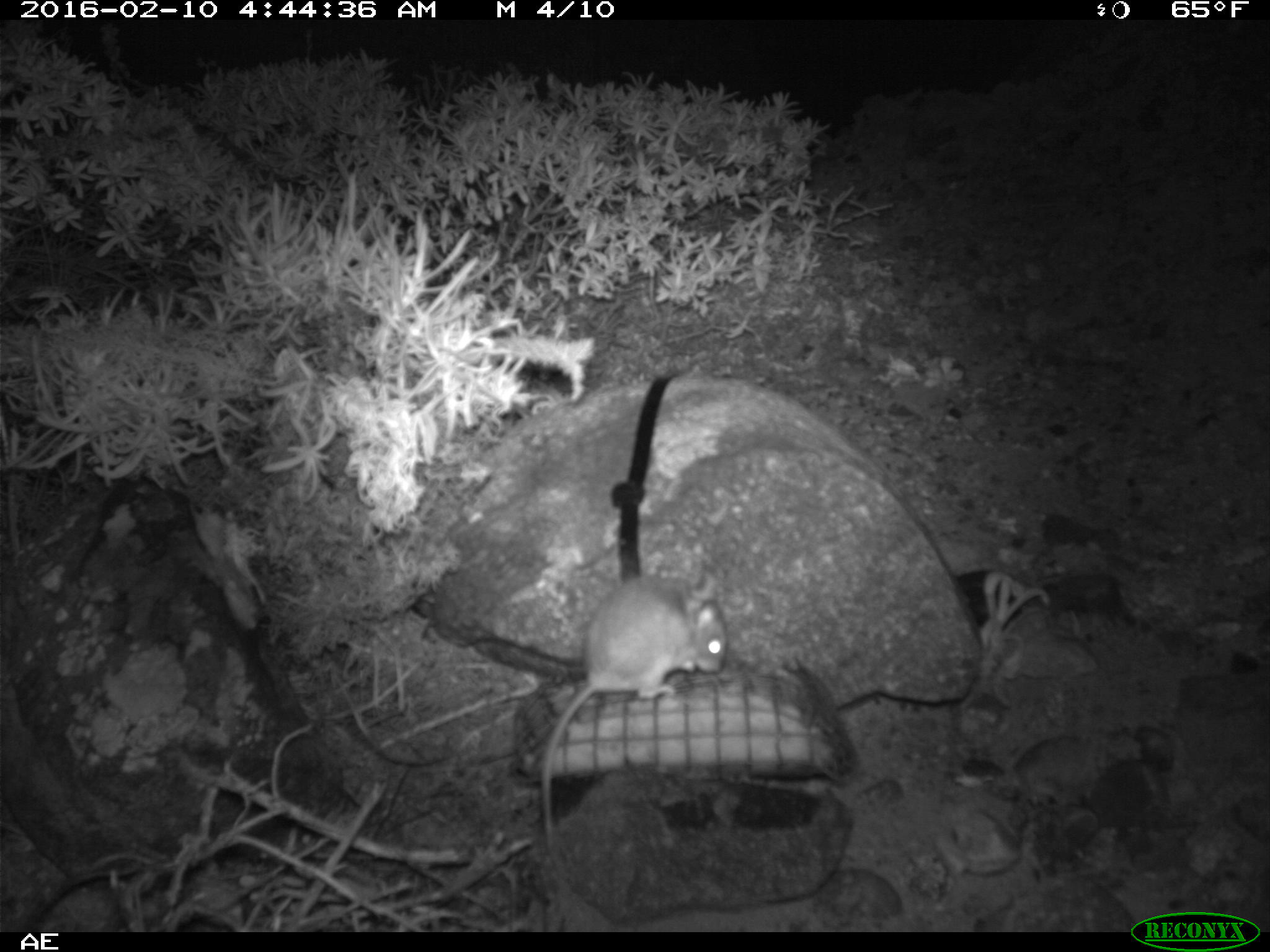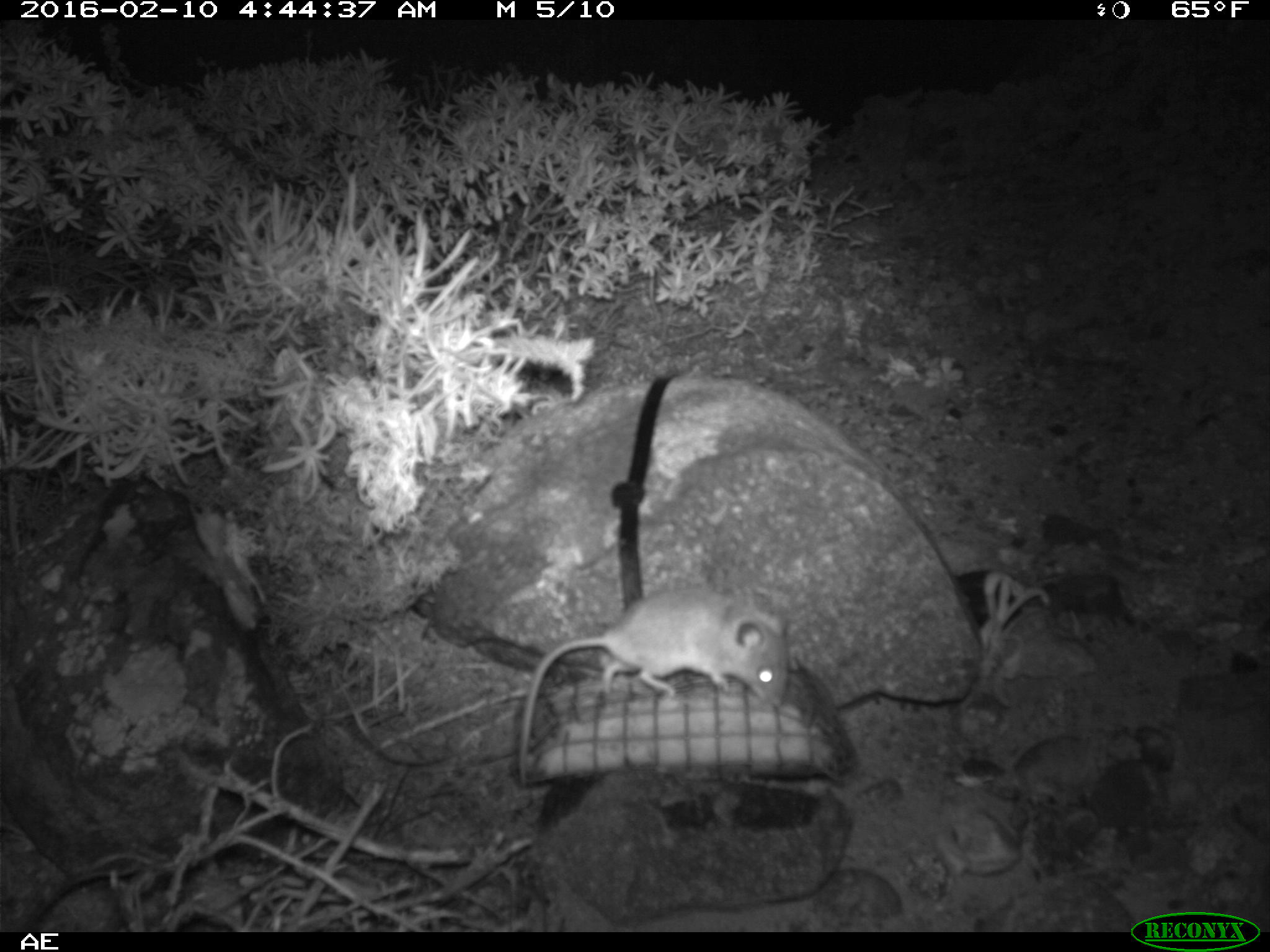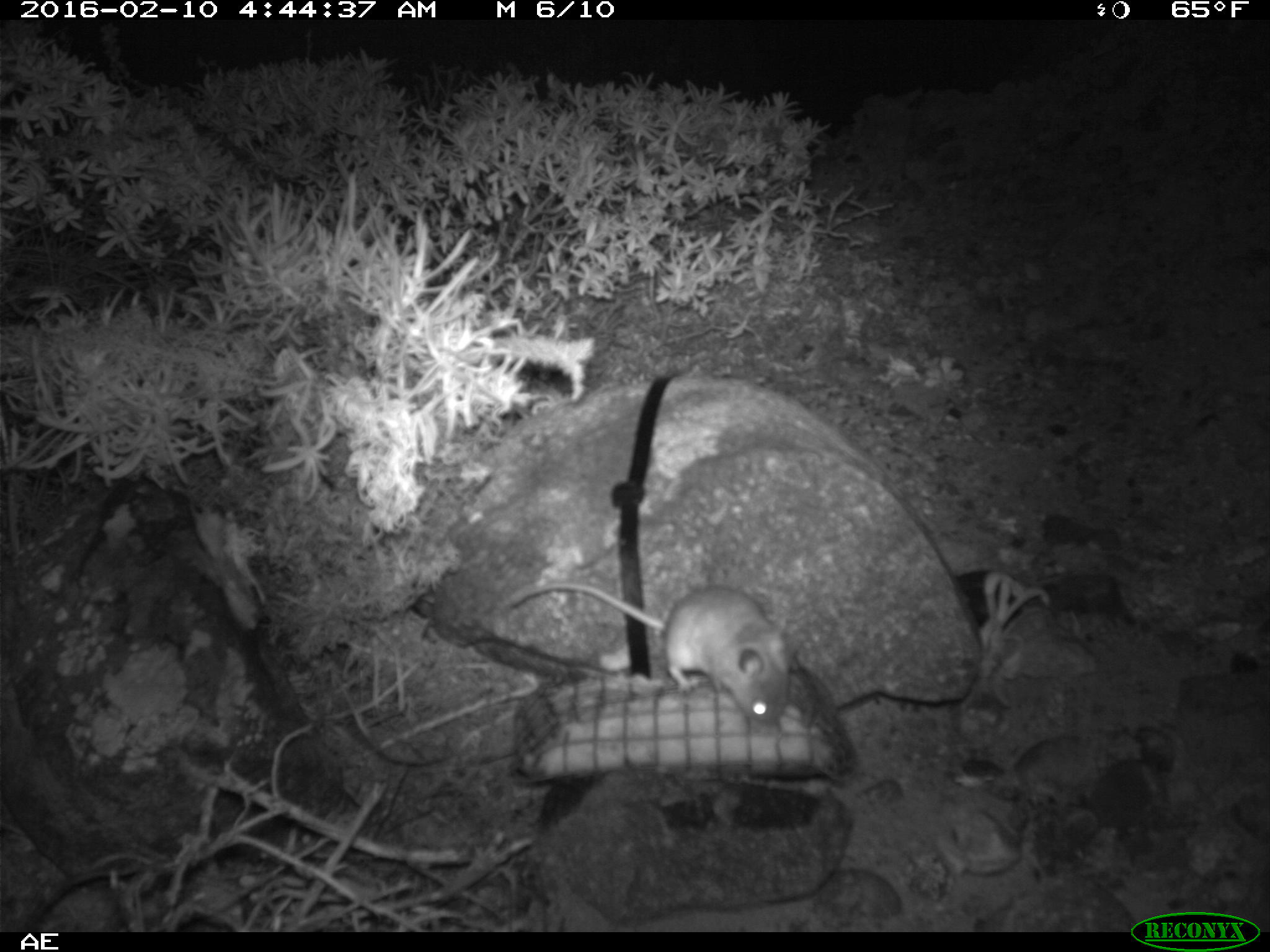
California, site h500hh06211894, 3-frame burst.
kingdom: Animalia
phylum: Chordata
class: Mammalia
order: Rodentia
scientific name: Rodentia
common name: rodent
Rodent (Rodentia).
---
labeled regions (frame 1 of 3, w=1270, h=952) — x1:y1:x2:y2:
rodent: 541:575:726:881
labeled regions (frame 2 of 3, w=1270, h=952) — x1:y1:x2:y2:
rodent: 513:583:786:783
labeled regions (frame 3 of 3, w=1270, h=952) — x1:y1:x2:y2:
rodent: 502:583:792:734